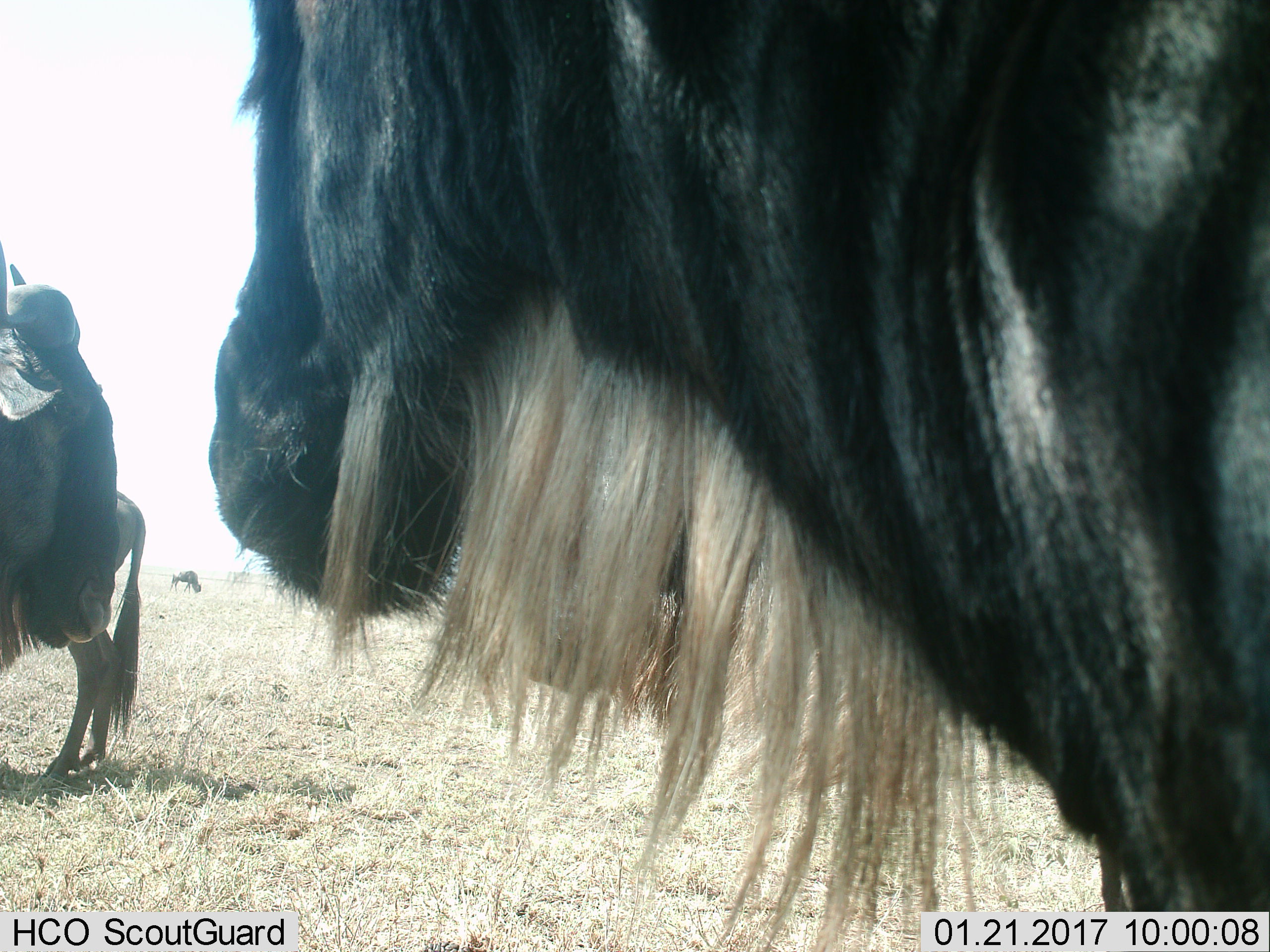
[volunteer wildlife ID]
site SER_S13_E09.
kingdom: Animalia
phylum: Chordata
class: Mammalia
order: Artiodactyla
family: Bovidae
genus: Connochaetes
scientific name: Connochaetes taurinus taurinus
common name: blue wildebeest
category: wildebeestblue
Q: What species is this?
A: Wildebeestblue (blue wildebeest) (Connochaetes taurinus taurinus).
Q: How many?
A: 4.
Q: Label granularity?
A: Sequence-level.